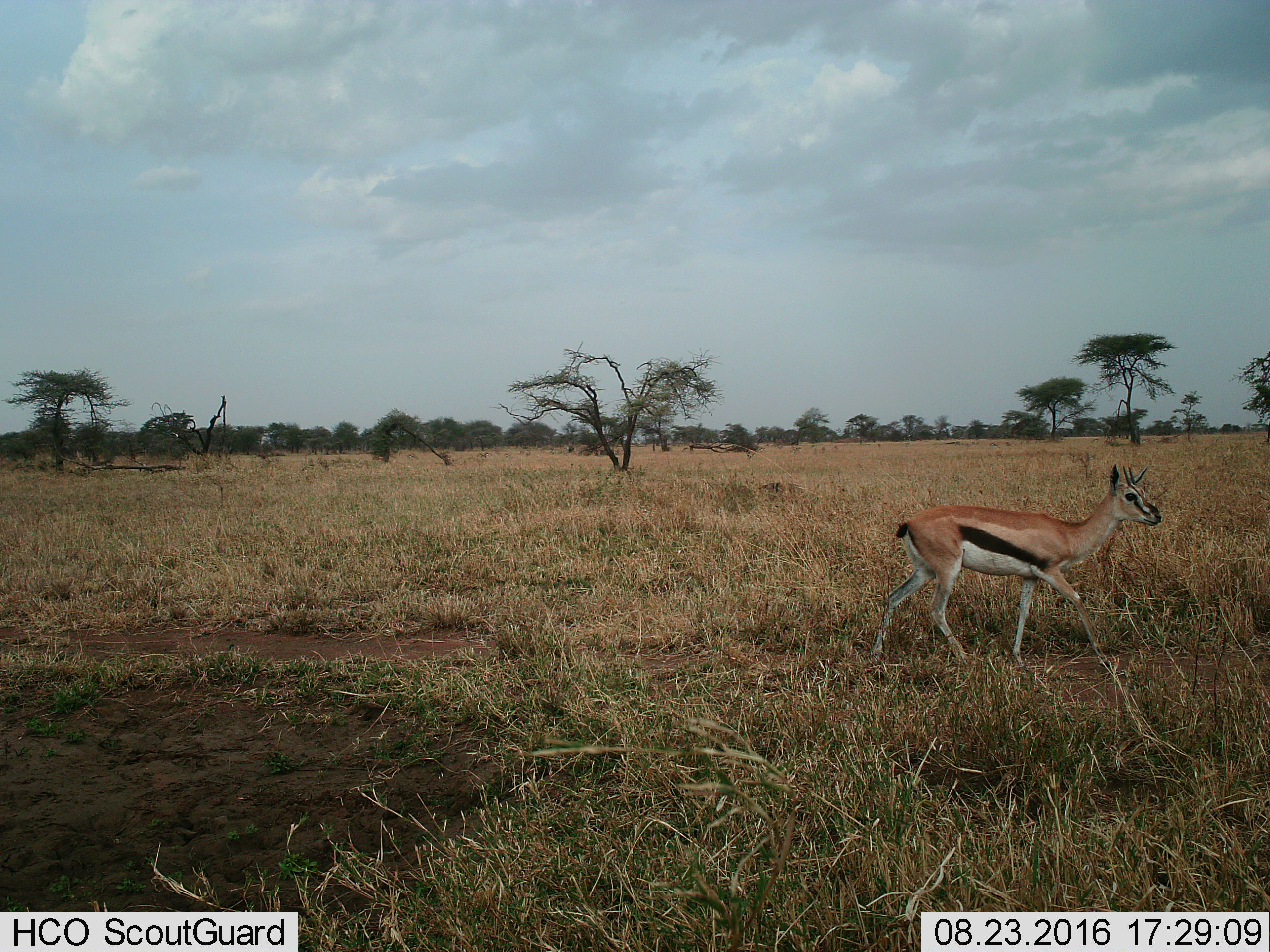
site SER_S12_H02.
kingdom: Animalia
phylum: Chordata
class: Mammalia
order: Artiodactyla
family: Bovidae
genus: Eudorcas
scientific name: Eudorcas thomsonii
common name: thomson's gazelle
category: gazellethomsons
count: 1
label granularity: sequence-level